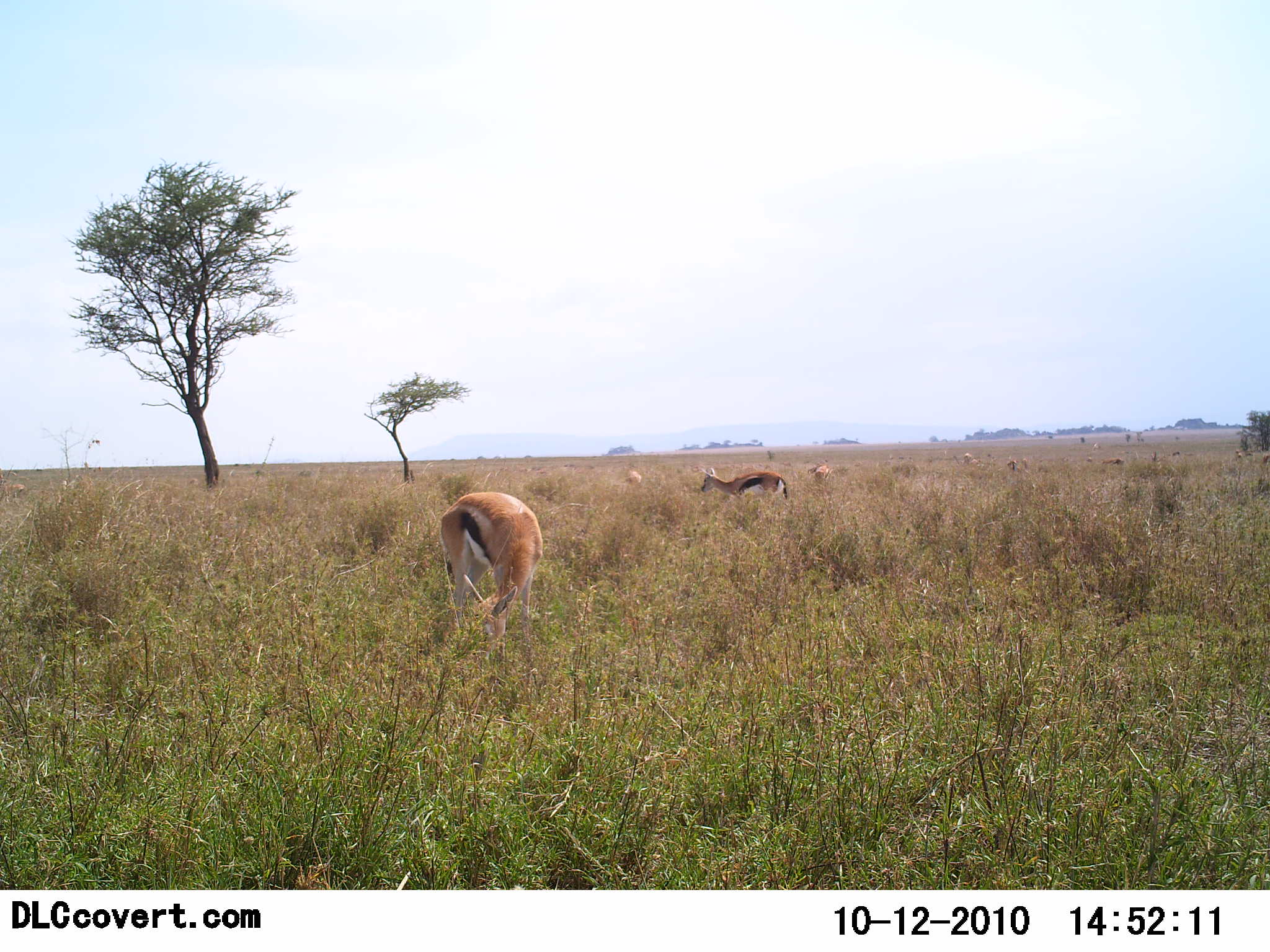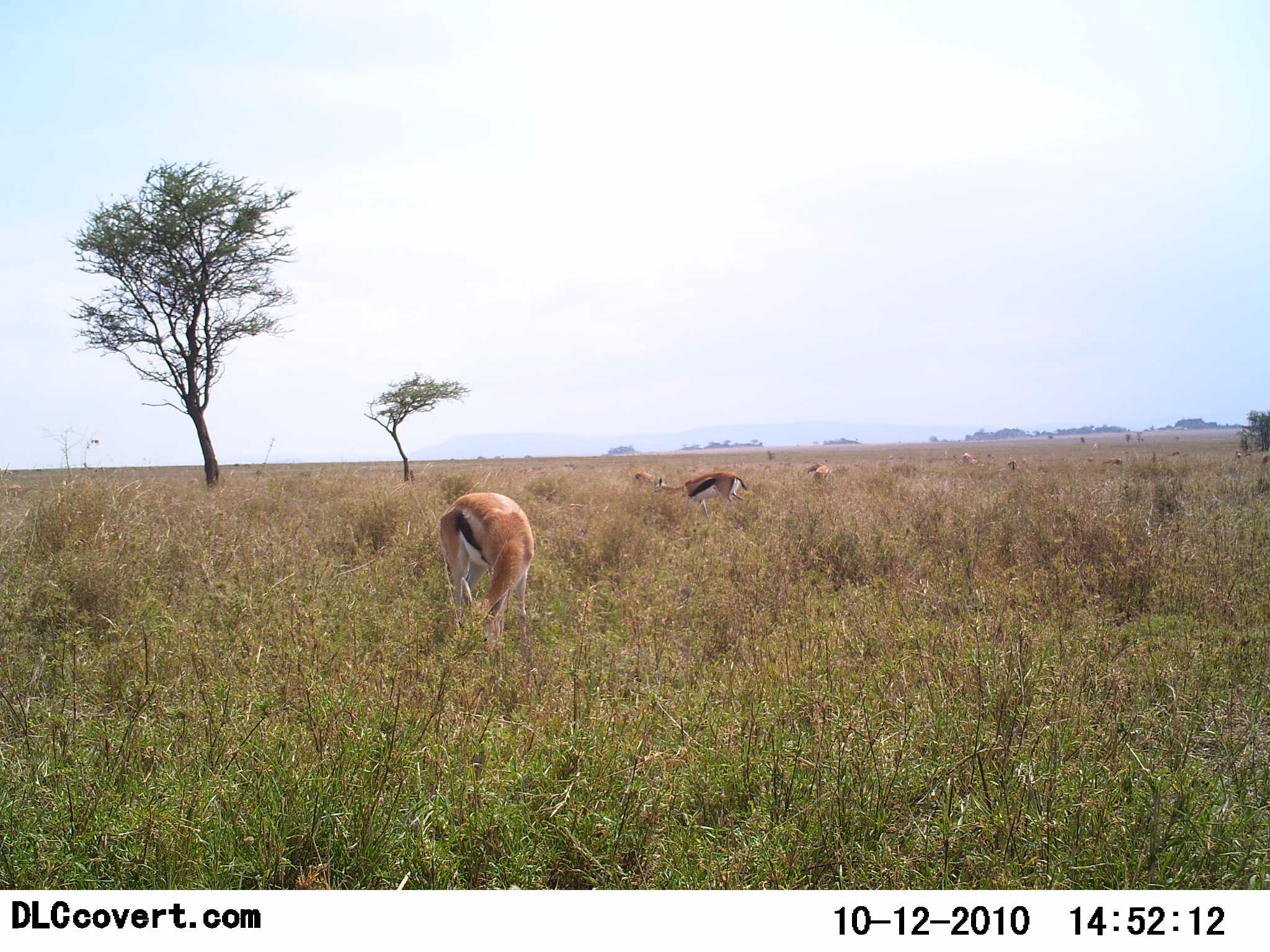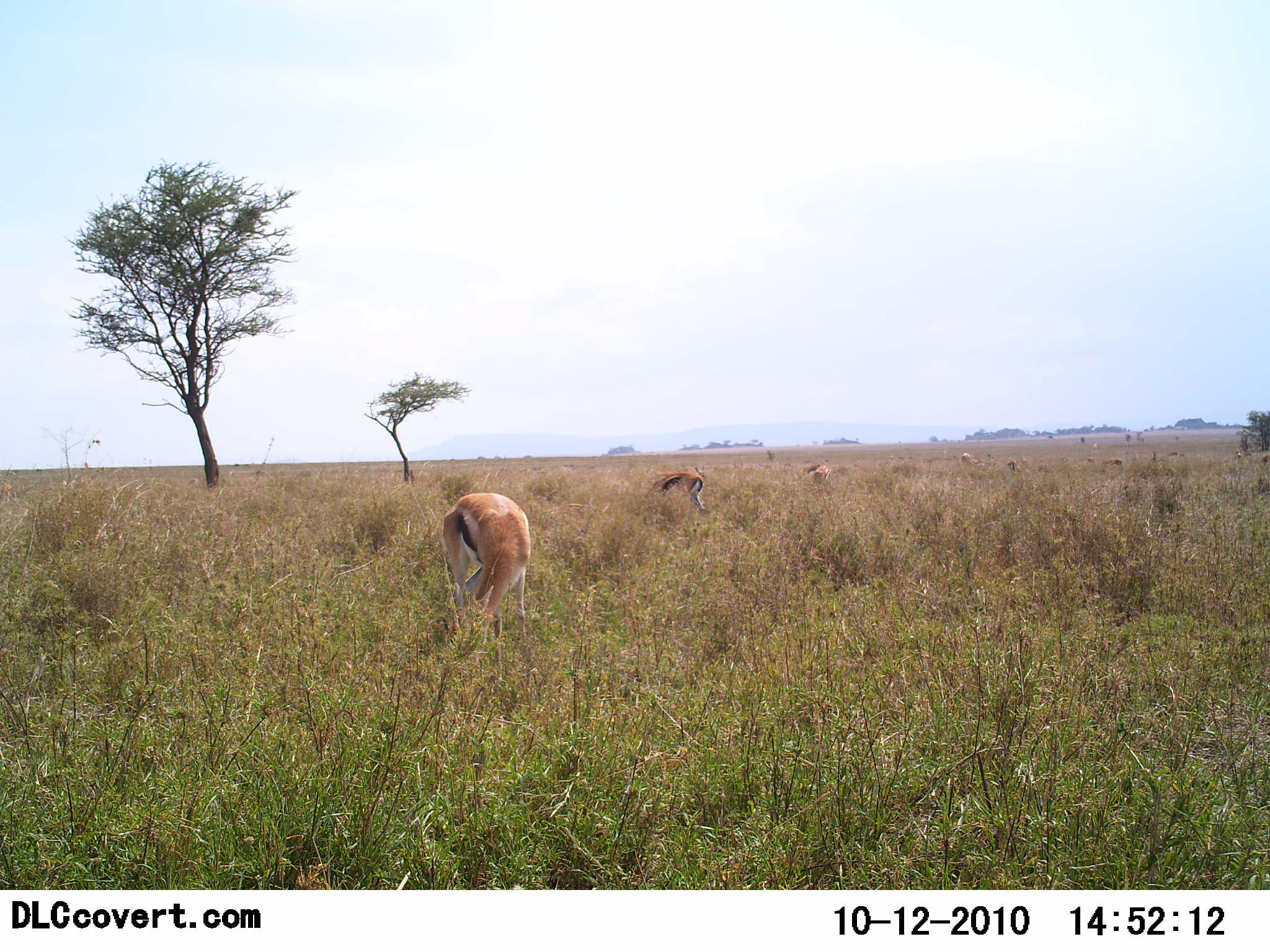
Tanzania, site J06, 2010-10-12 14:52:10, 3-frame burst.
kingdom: Animalia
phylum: Chordata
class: Mammalia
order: Artiodactyla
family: Bovidae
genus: Eudorcas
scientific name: Eudorcas thomsonii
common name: thomson's gazelle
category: gazellethomsons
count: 7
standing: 62%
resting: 8%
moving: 46%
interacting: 0%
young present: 0%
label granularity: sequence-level